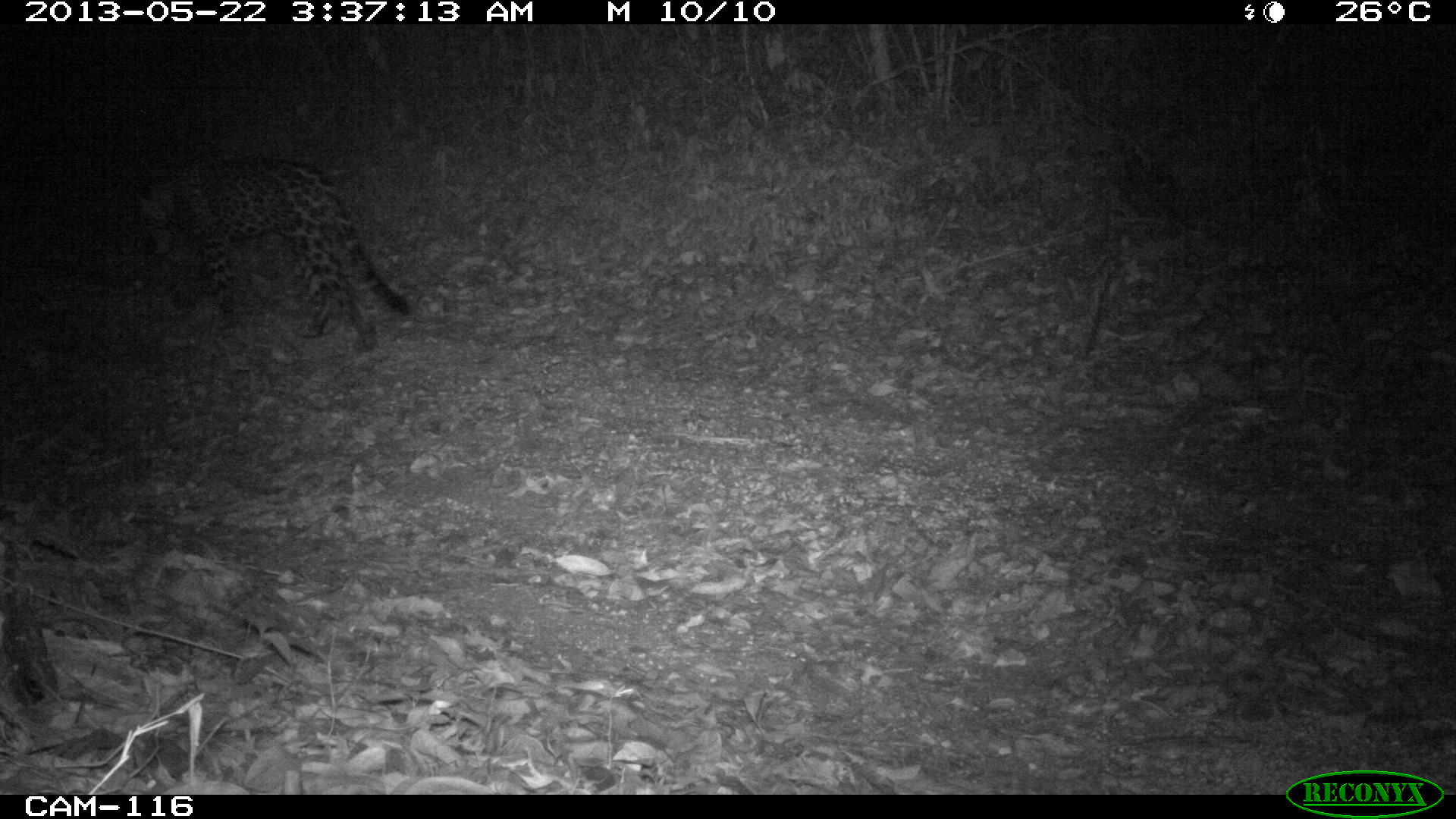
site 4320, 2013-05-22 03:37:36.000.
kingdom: Animalia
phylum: Chordata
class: Mammalia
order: Carnivora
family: Felidae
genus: Panthera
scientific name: Panthera onca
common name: jaguar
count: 1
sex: male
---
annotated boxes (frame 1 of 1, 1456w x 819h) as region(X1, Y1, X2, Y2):
panthera onca: region(133, 152, 406, 352)